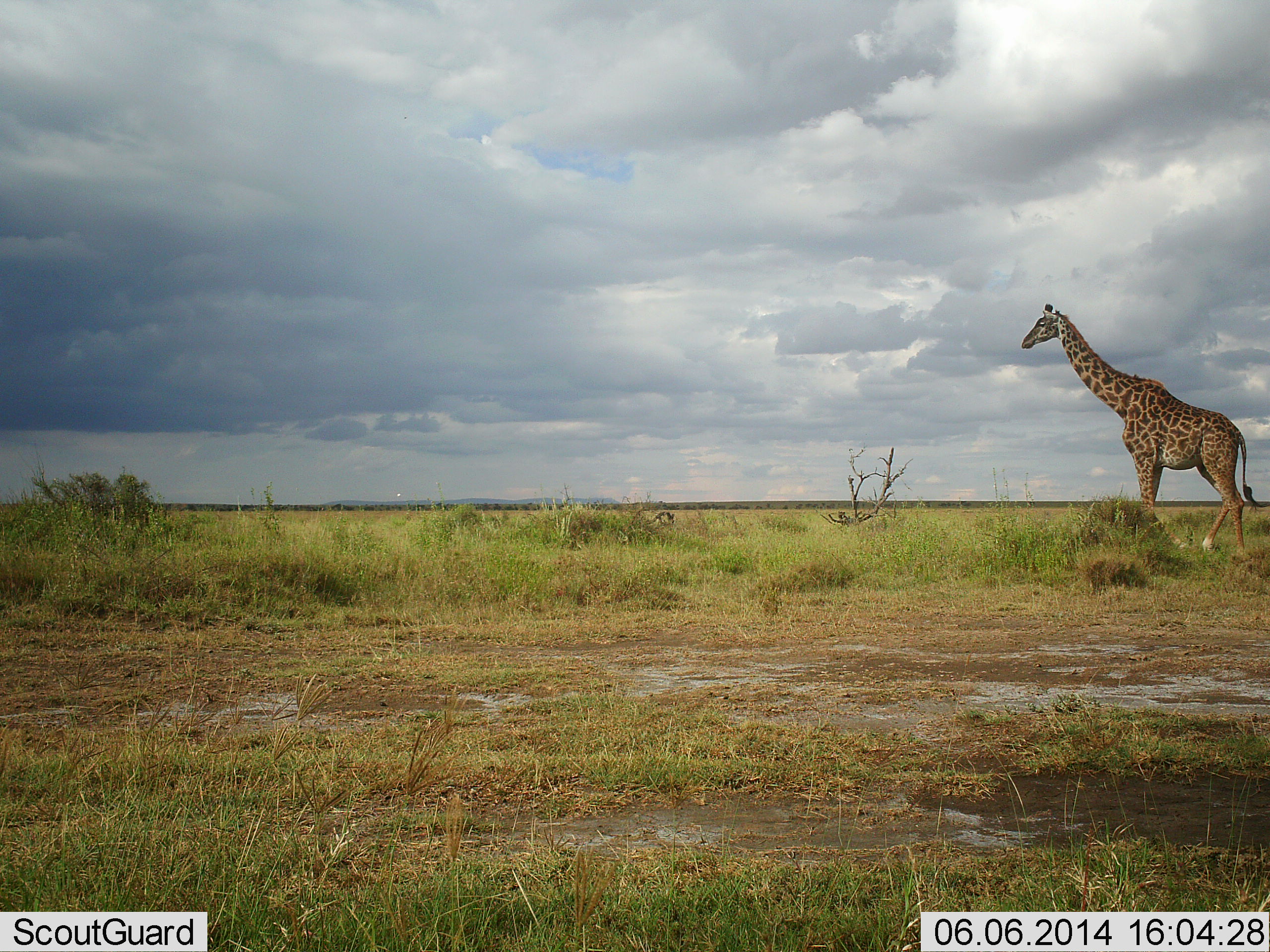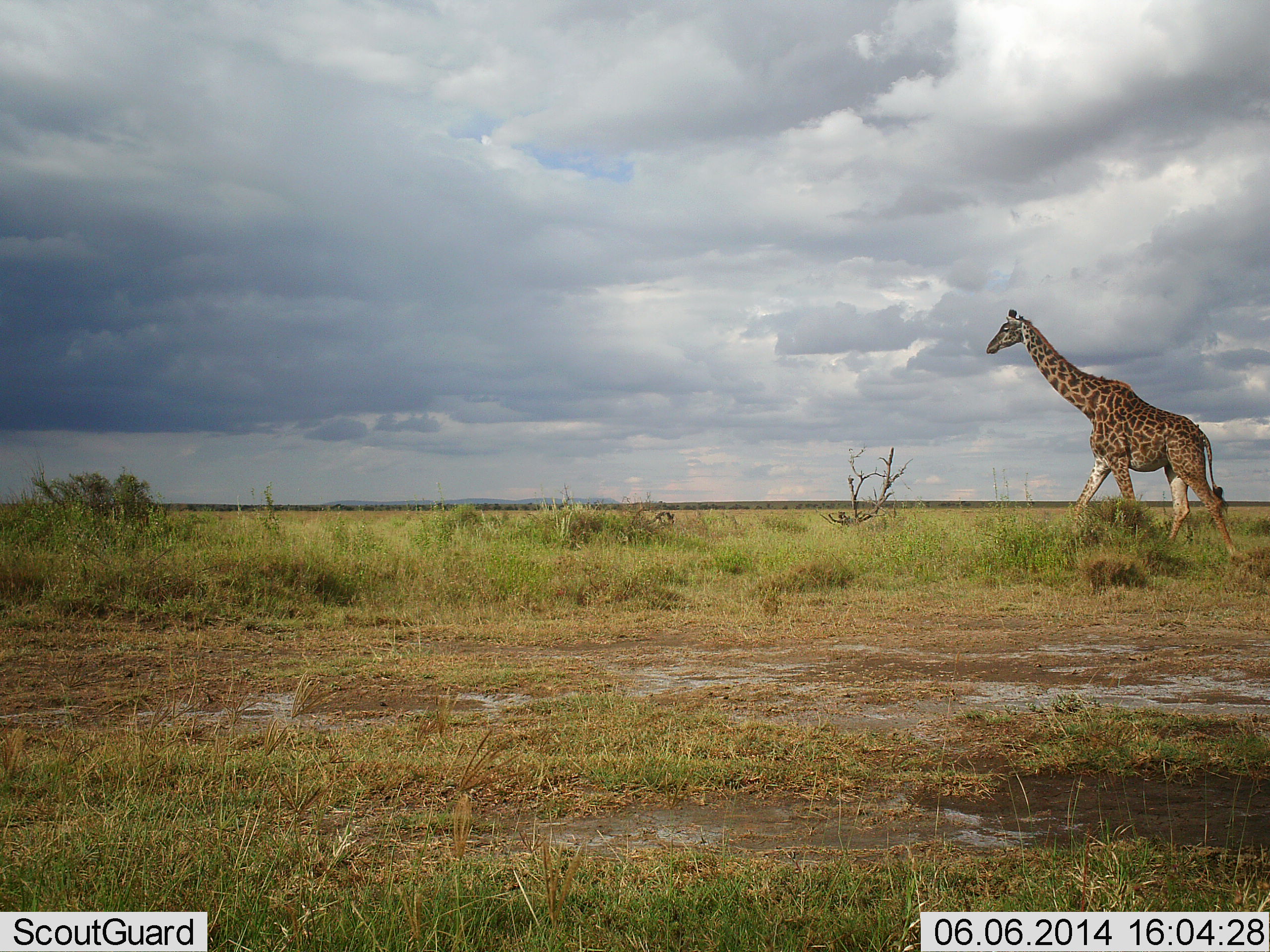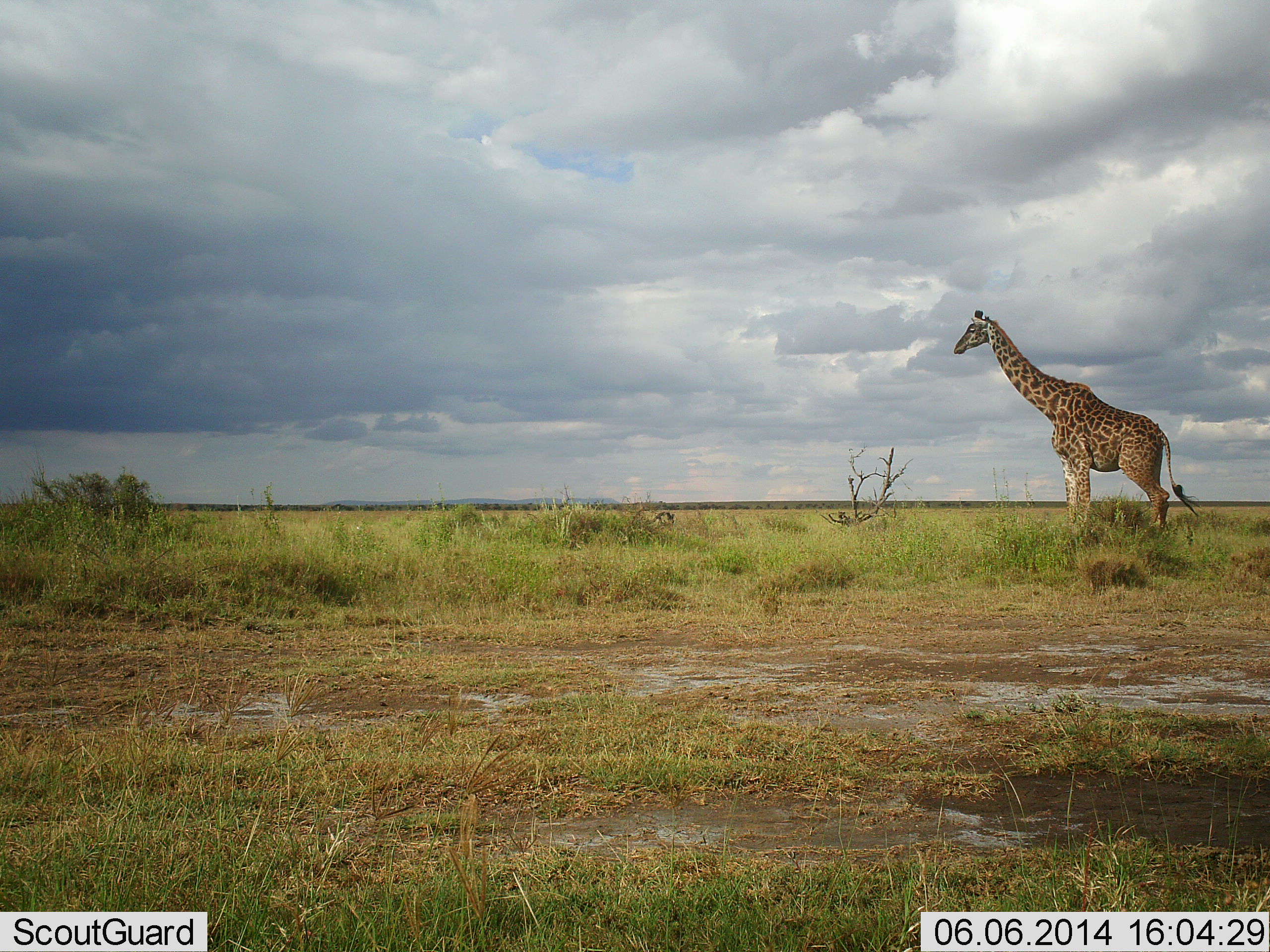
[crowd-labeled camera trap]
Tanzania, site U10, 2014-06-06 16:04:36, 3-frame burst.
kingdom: Animalia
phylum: Chordata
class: Mammalia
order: Artiodactyla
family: Giraffidae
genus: Giraffa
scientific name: Giraffa camelopardalis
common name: giraffe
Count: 1.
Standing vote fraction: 0%.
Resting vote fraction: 0%.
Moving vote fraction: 100%.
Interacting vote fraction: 0%.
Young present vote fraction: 0%.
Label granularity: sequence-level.